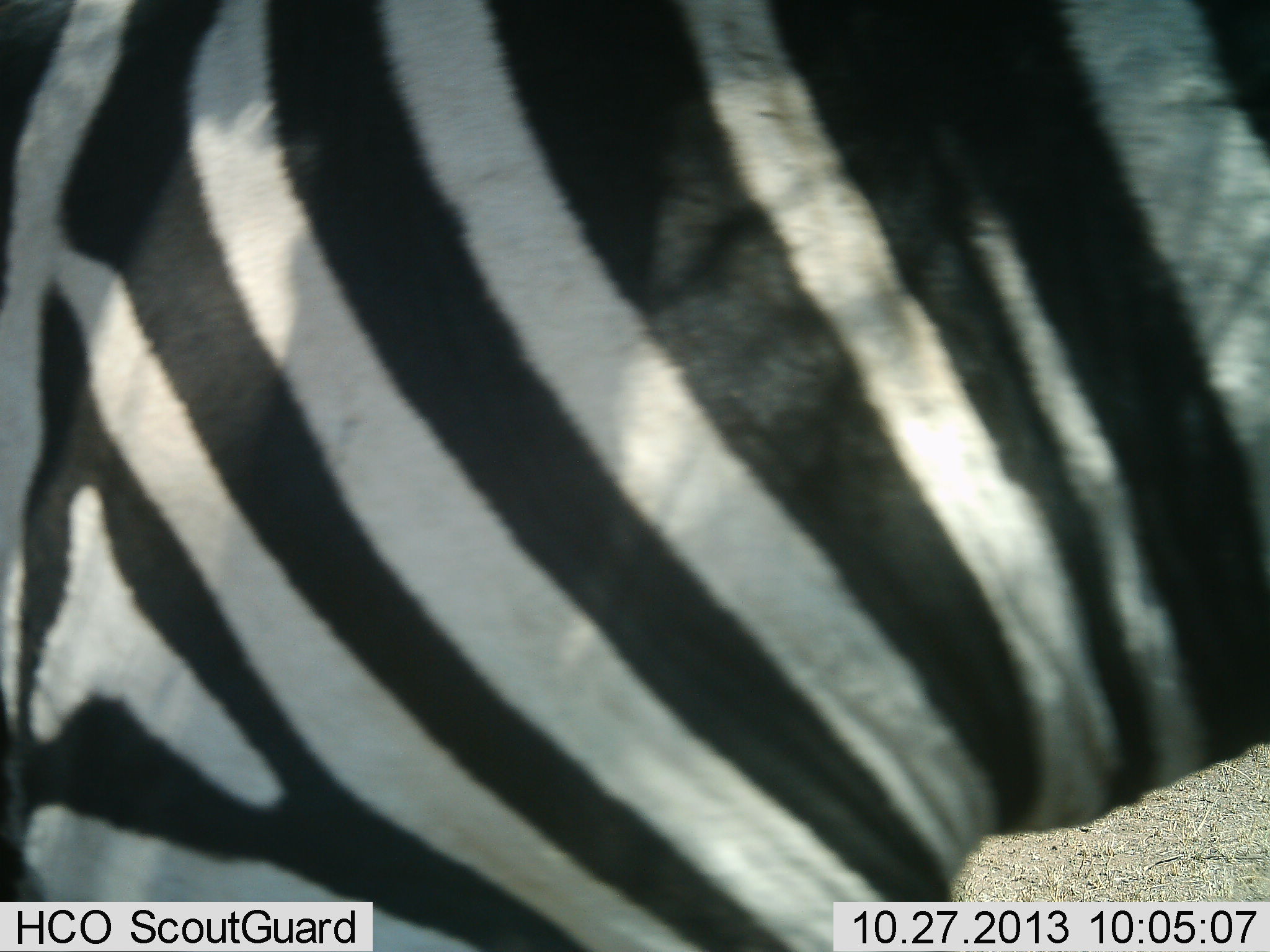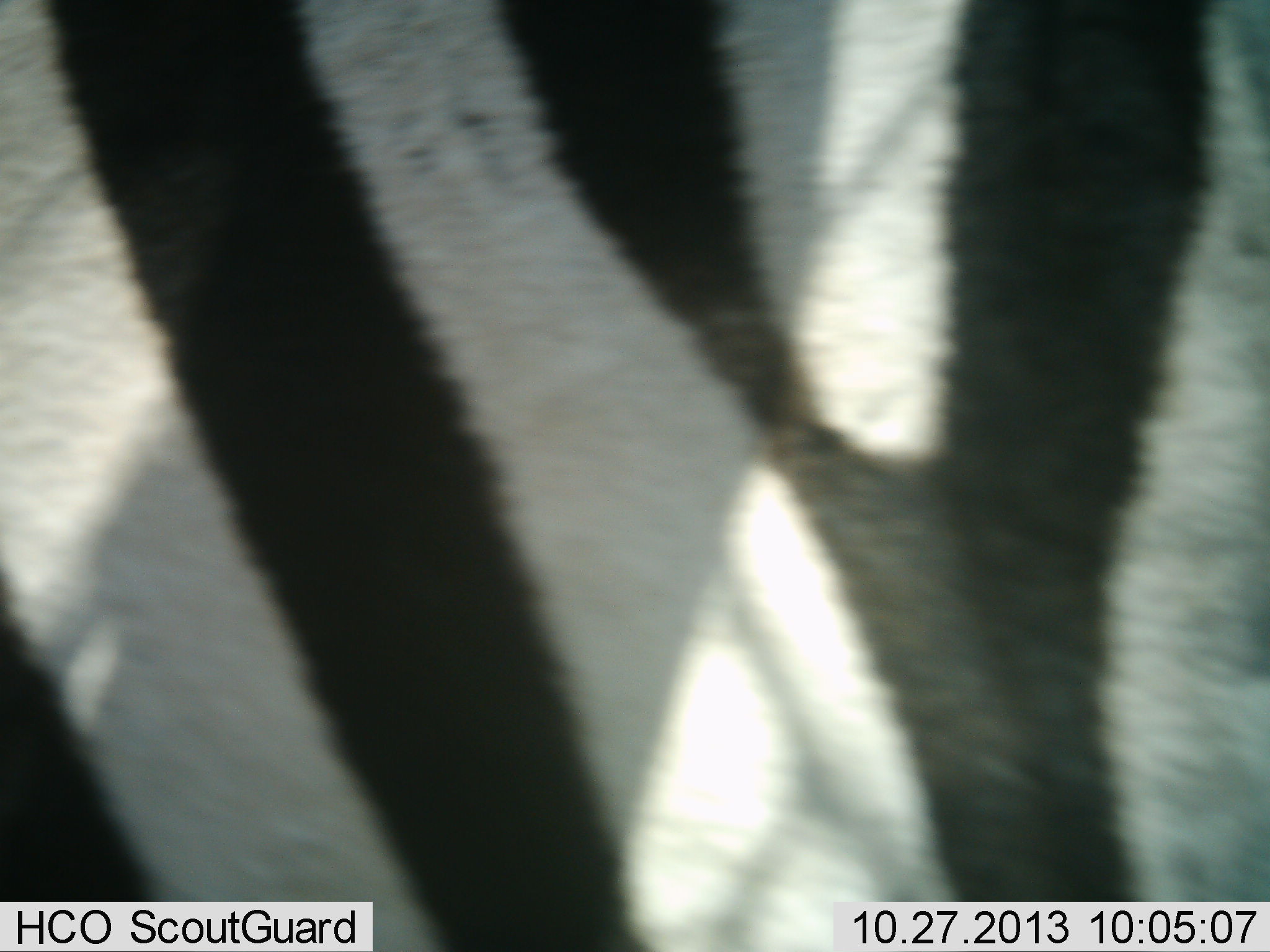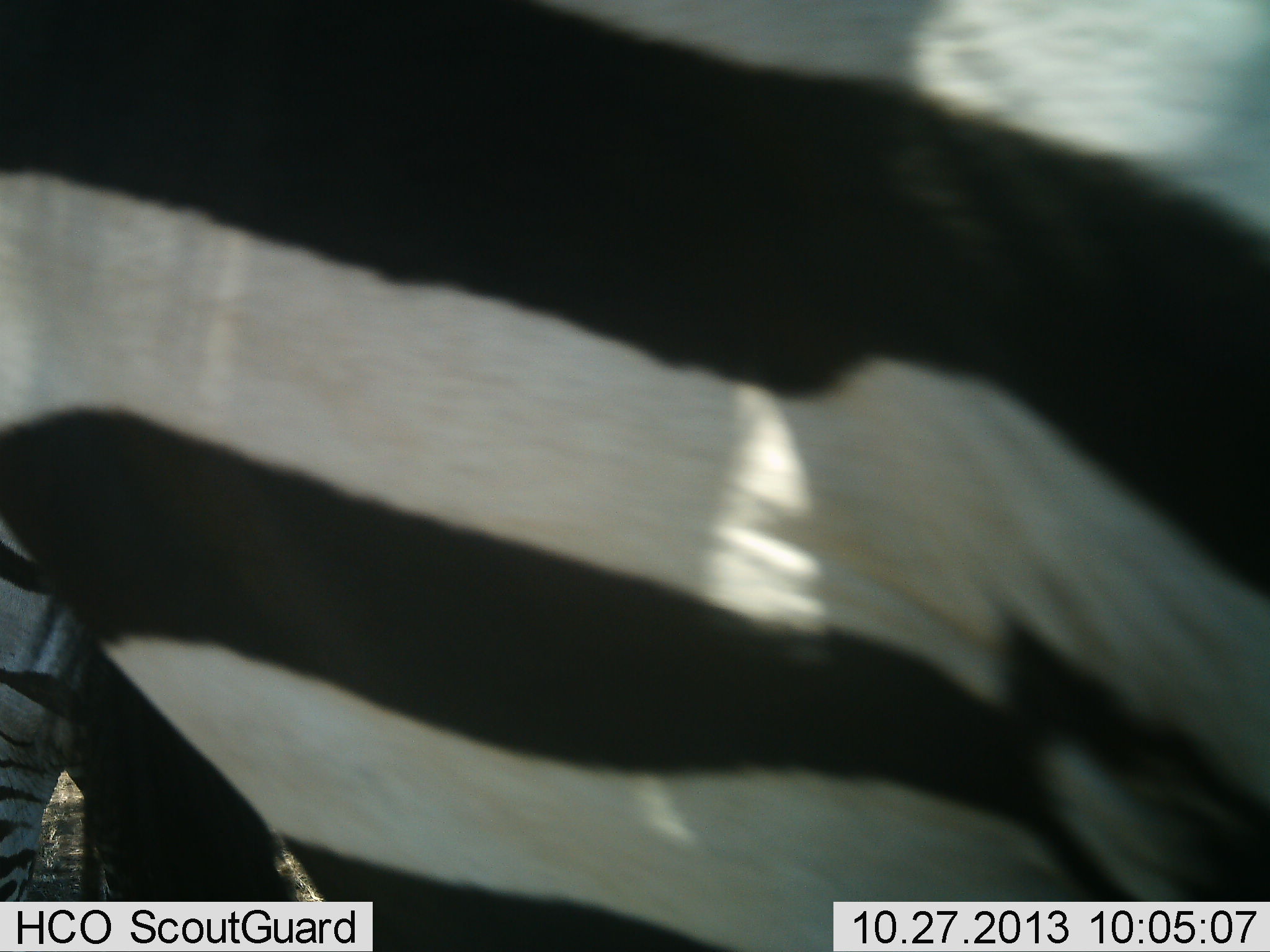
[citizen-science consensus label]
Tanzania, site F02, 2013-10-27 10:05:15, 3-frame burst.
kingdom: Animalia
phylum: Chordata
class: Mammalia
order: Perissodactyla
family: Equidae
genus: Equus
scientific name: Equus quagga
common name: plains zebra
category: zebra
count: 1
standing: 50%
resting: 0%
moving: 60%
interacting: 0%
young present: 0%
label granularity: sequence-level